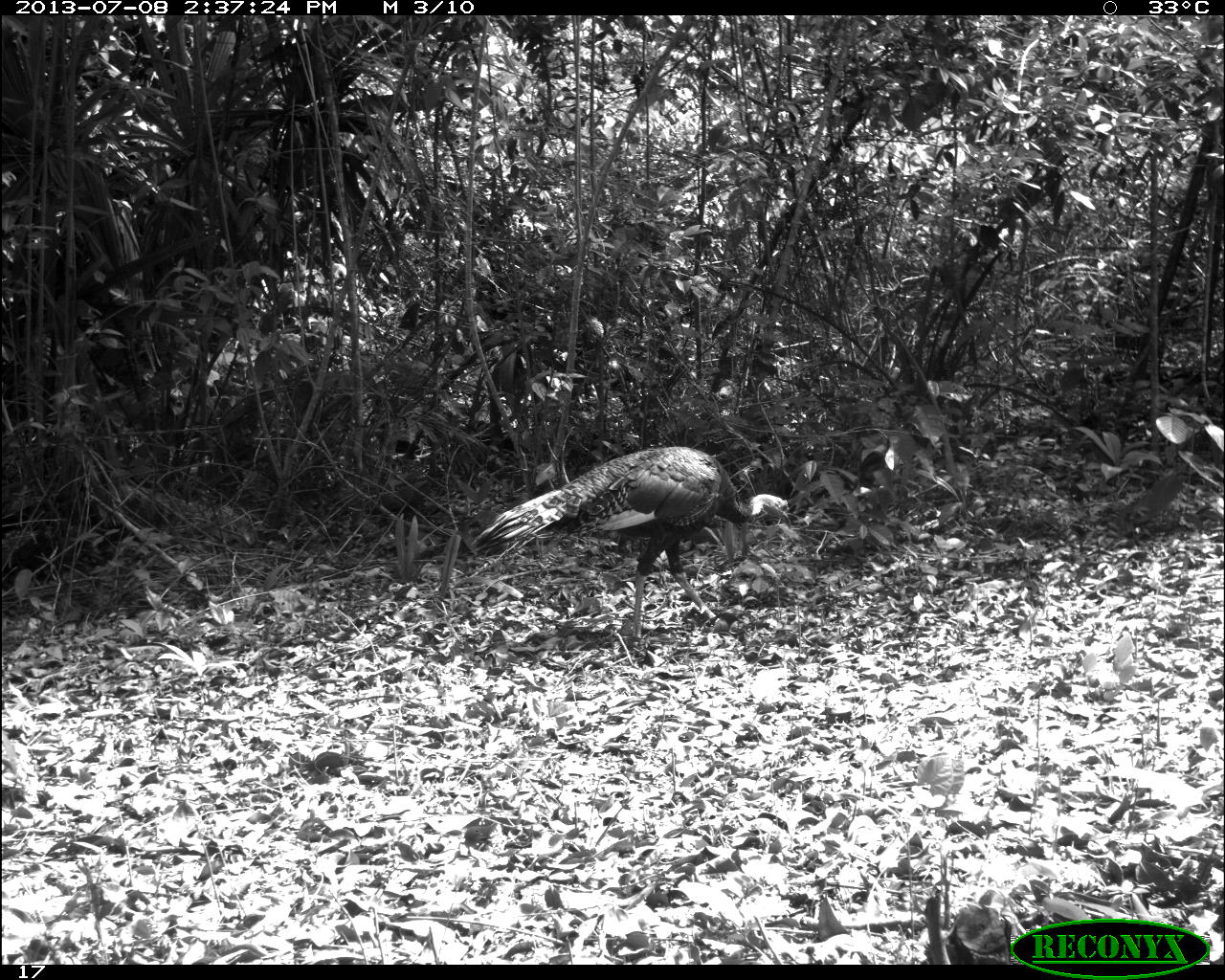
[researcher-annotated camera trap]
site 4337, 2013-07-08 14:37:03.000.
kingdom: Animalia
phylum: Chordata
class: Aves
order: Galliformes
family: Phasianidae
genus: Meleagris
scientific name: Meleagris ocellata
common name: ocellated turkey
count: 1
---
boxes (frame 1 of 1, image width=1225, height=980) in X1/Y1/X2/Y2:
meleagris ocellata: 471/445/790/649